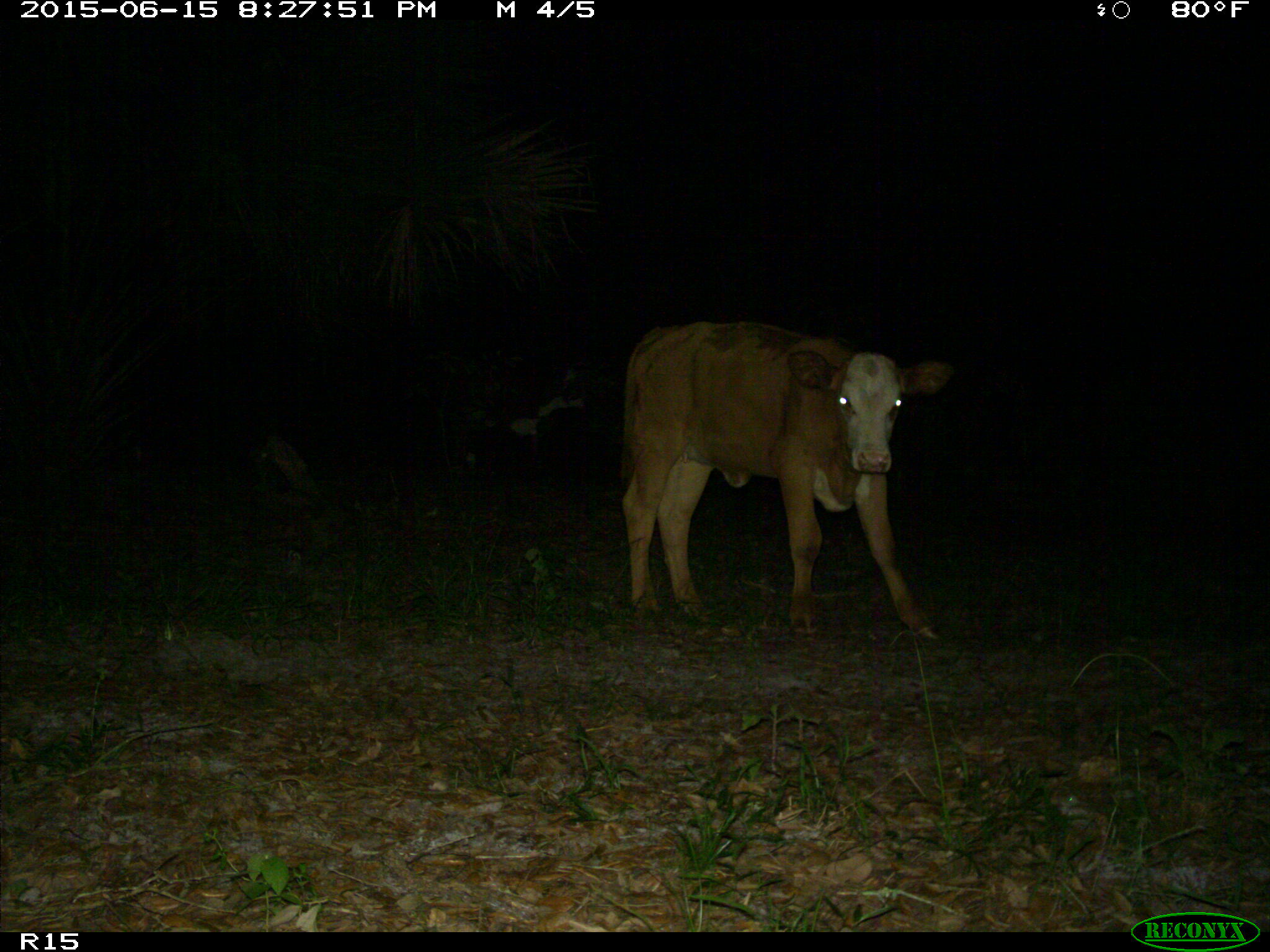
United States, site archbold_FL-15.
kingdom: Animalia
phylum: Chordata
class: Mammalia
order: Artiodactyla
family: Bovidae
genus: Bos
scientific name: Bos taurus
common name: domestic cow